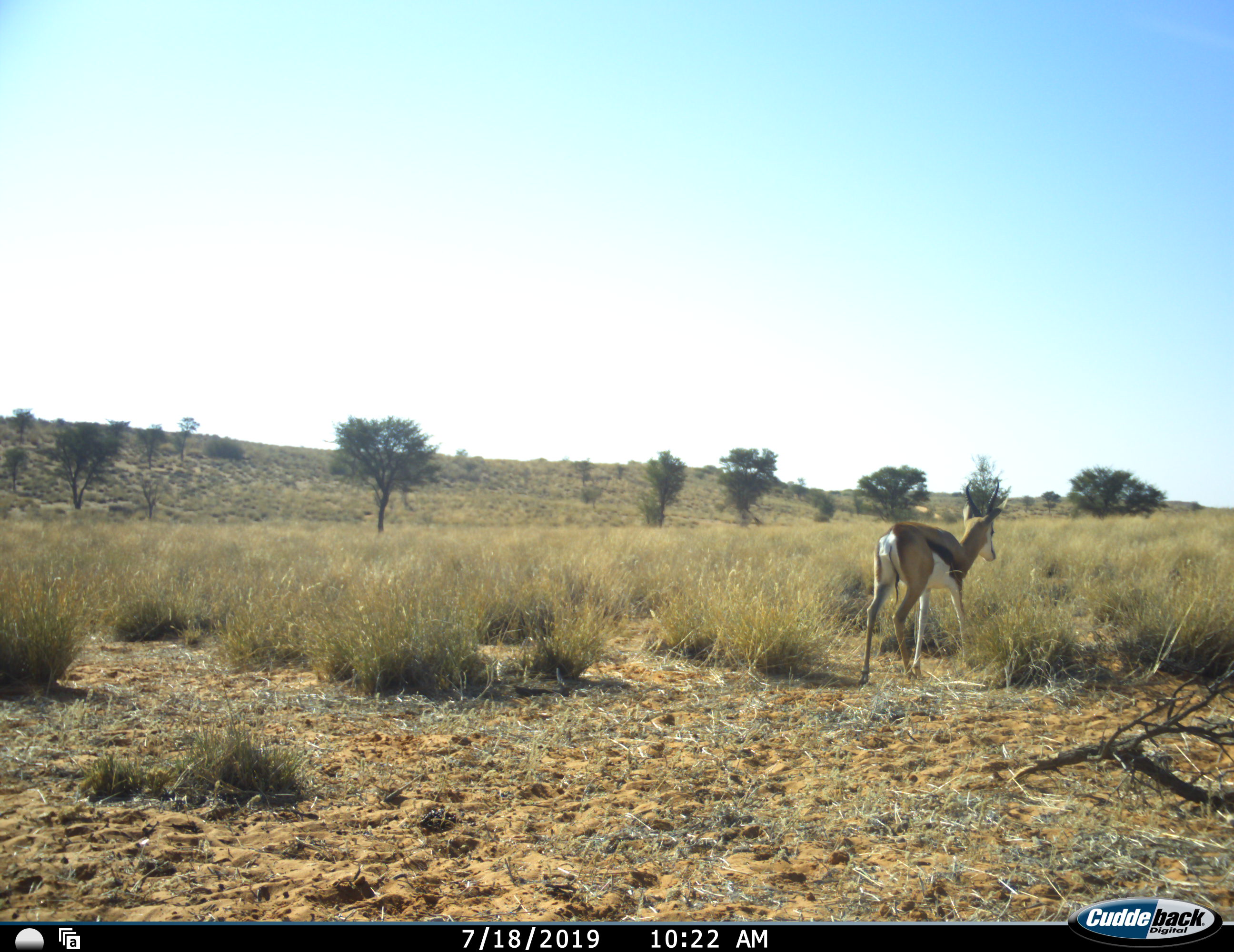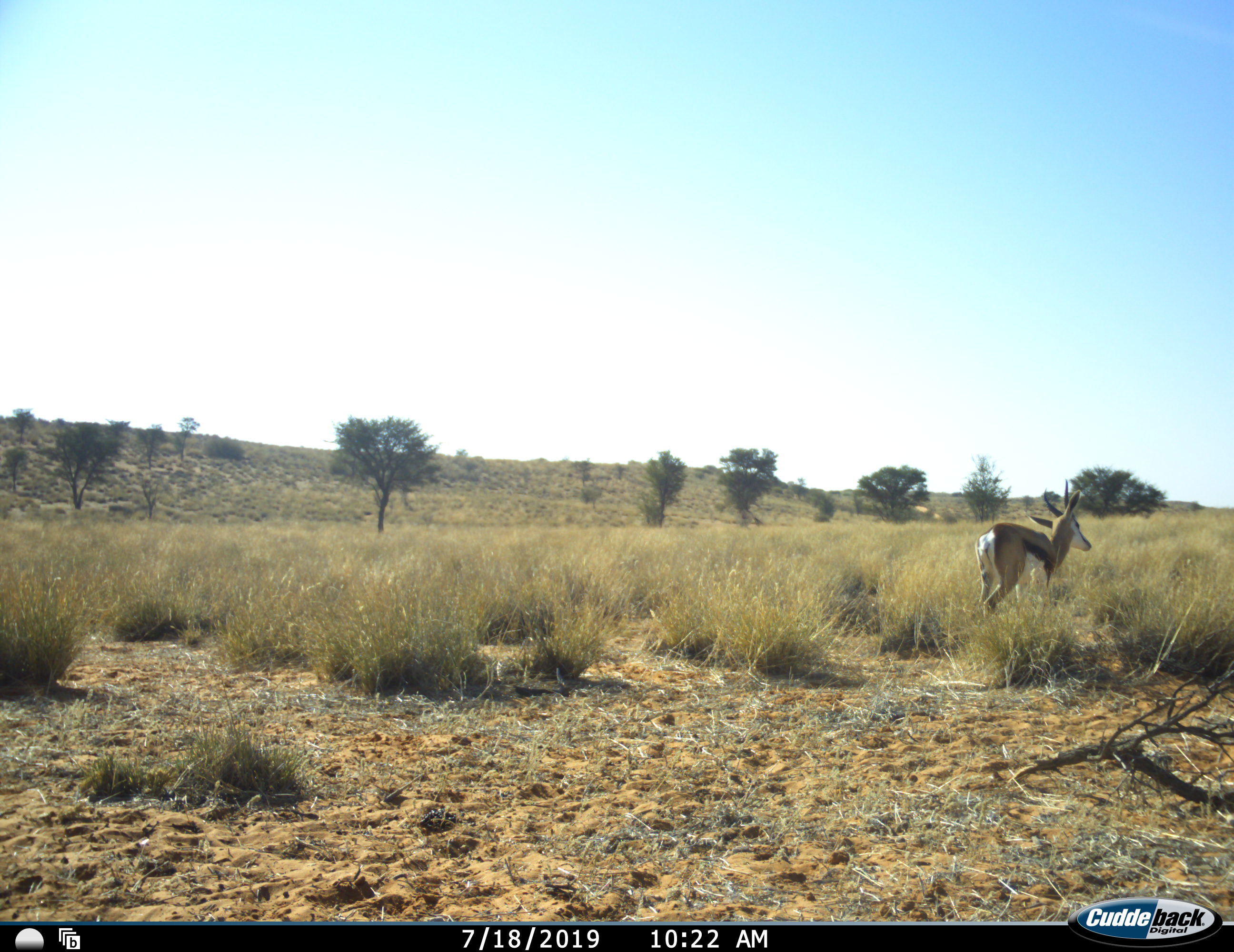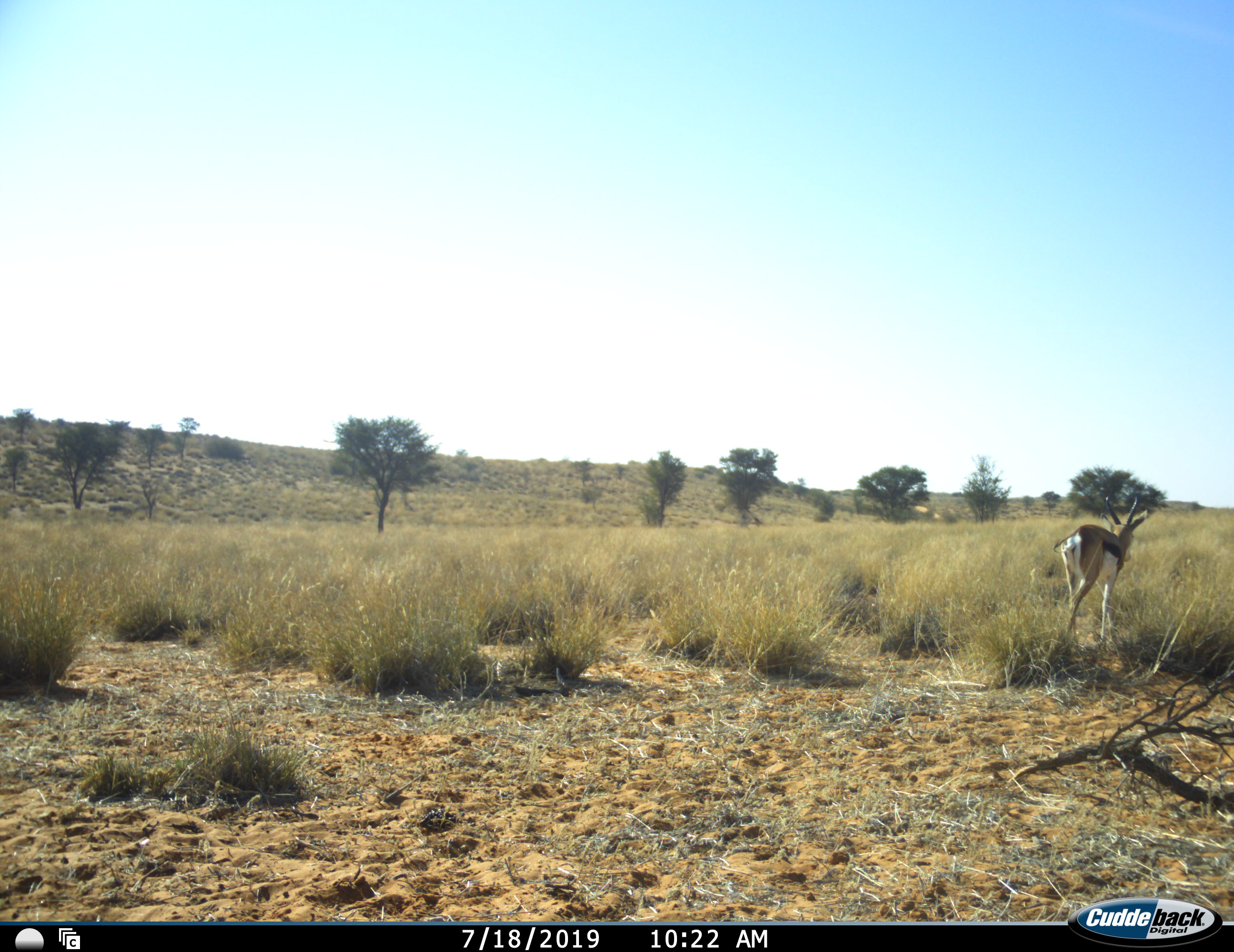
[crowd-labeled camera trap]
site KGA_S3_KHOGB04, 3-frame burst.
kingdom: Animalia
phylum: Chordata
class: Mammalia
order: Artiodactyla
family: Bovidae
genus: Antidorcas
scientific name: Antidorcas marsupialis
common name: springbok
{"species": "springbok (Antidorcas marsupialis)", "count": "1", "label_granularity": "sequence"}